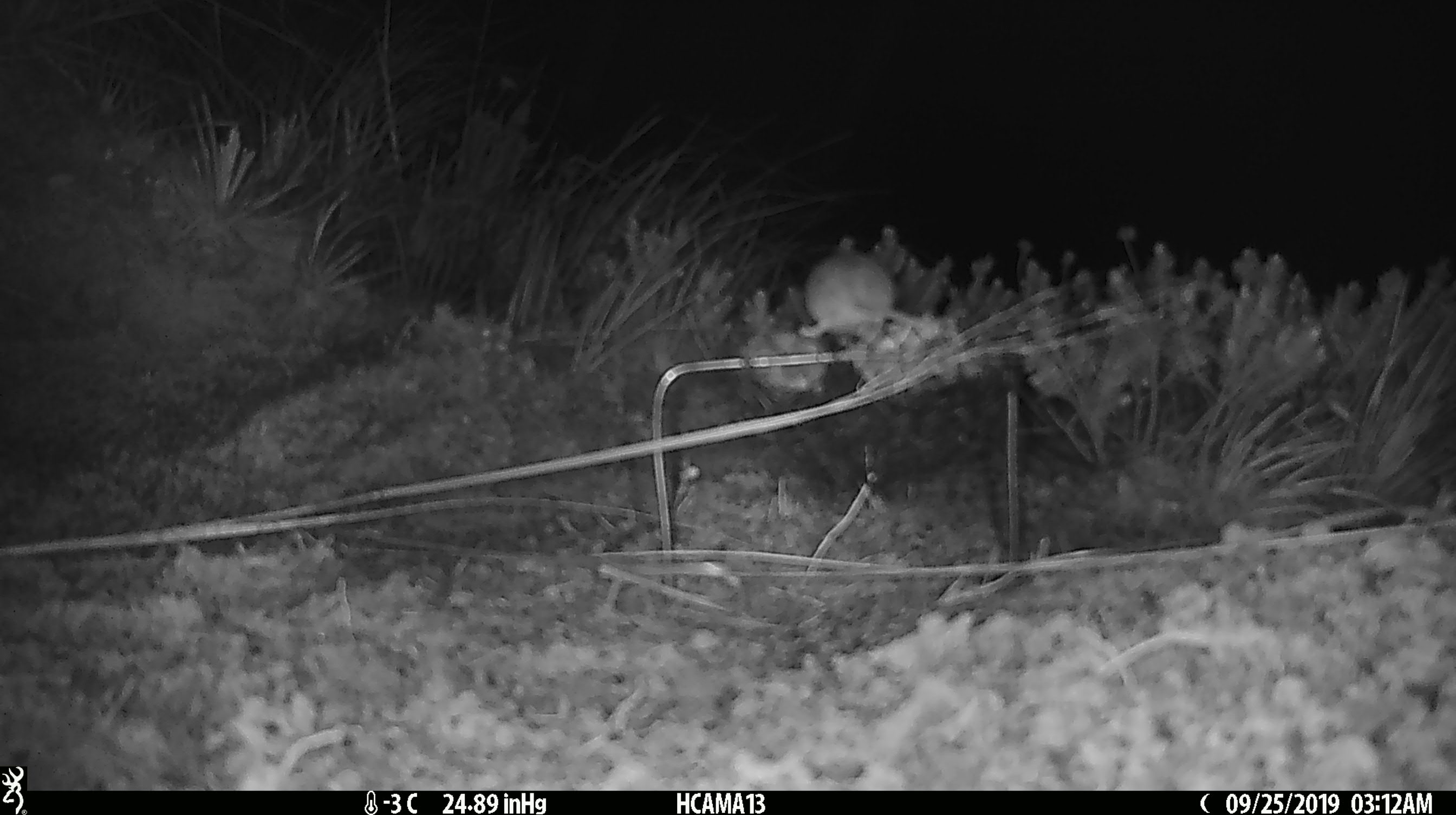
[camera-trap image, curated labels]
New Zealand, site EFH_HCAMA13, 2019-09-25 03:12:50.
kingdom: Animalia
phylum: Chordata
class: Mammalia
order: Rodentia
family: Muridae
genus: Mus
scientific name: Mus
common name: mouse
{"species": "mouse (Mus)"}